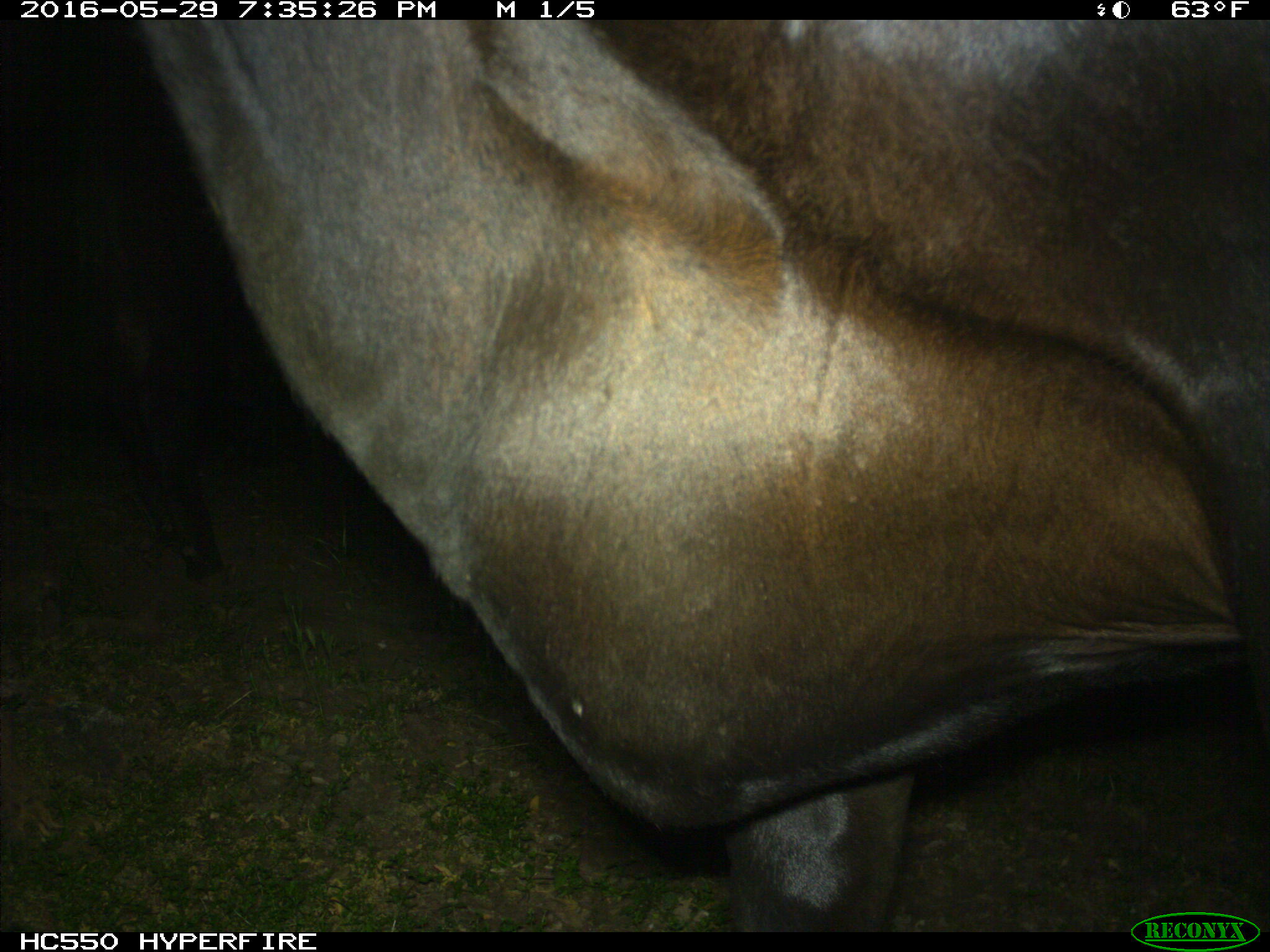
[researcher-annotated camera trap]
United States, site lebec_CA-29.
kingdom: Animalia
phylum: Chordata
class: Mammalia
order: Artiodactyla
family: Bovidae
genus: Bos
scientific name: Bos taurus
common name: domestic cow